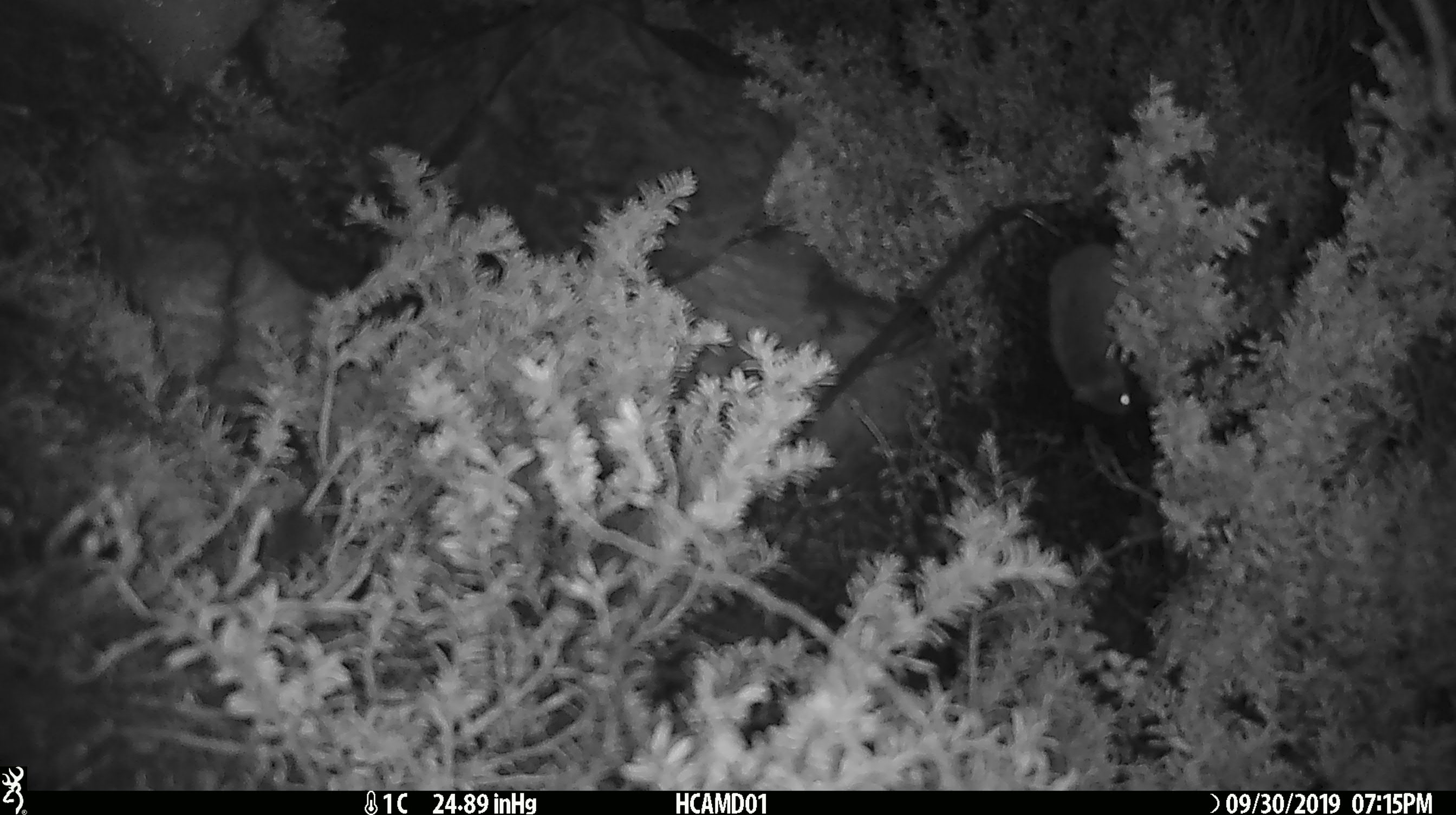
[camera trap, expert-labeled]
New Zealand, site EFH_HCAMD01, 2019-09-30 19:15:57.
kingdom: Animalia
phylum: Chordata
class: Mammalia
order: Rodentia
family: Muridae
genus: Mus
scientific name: Mus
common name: mouse